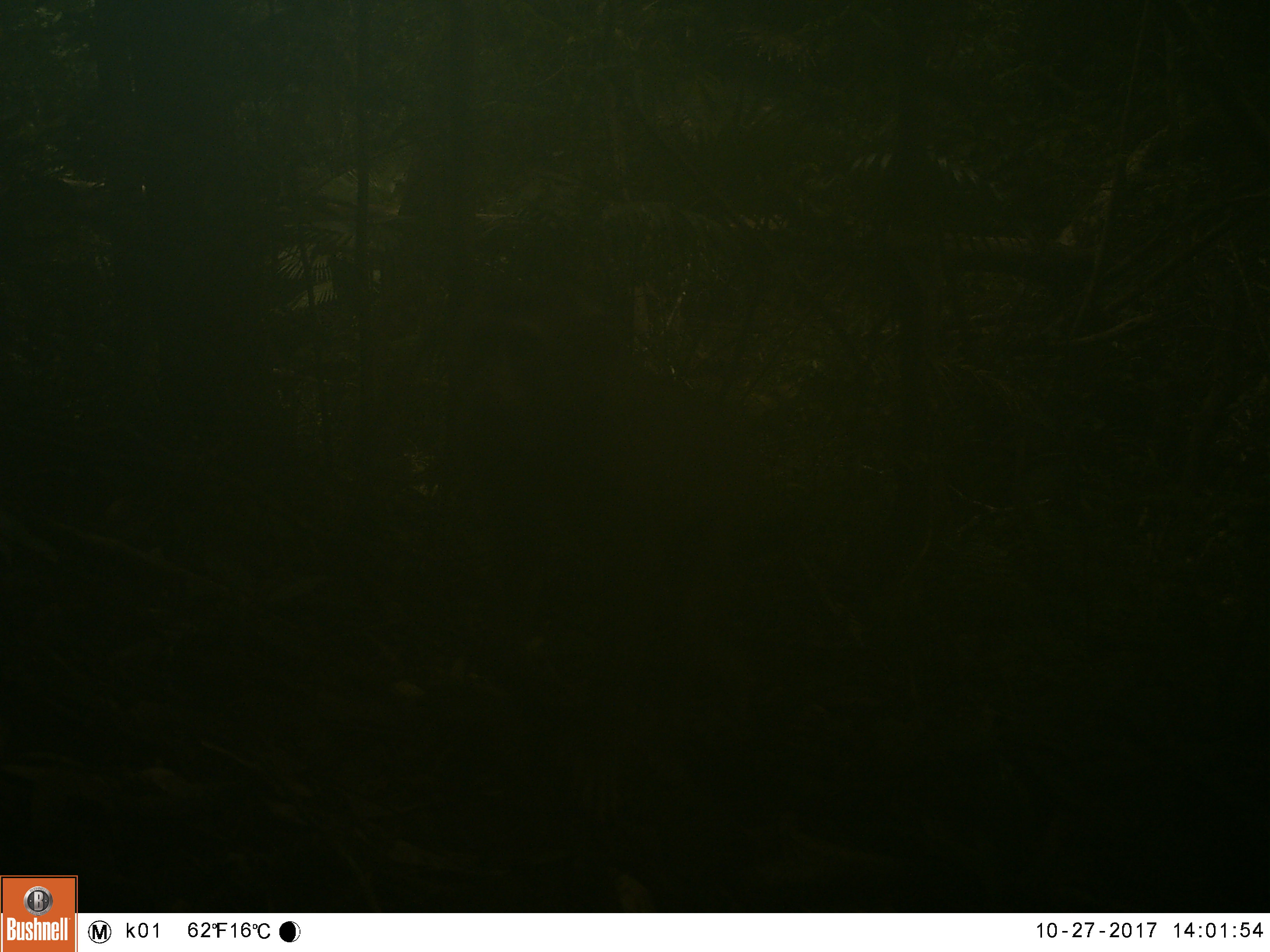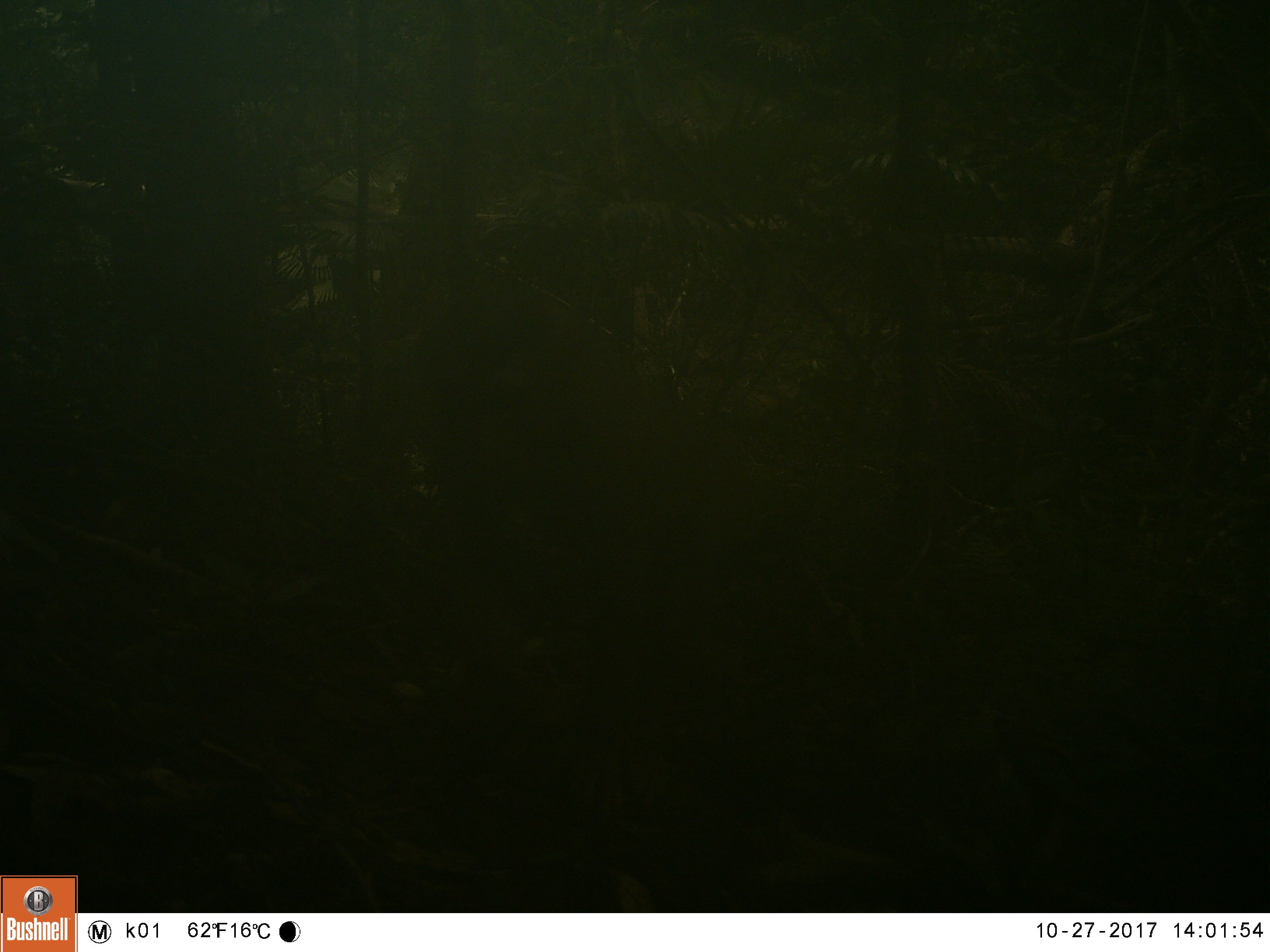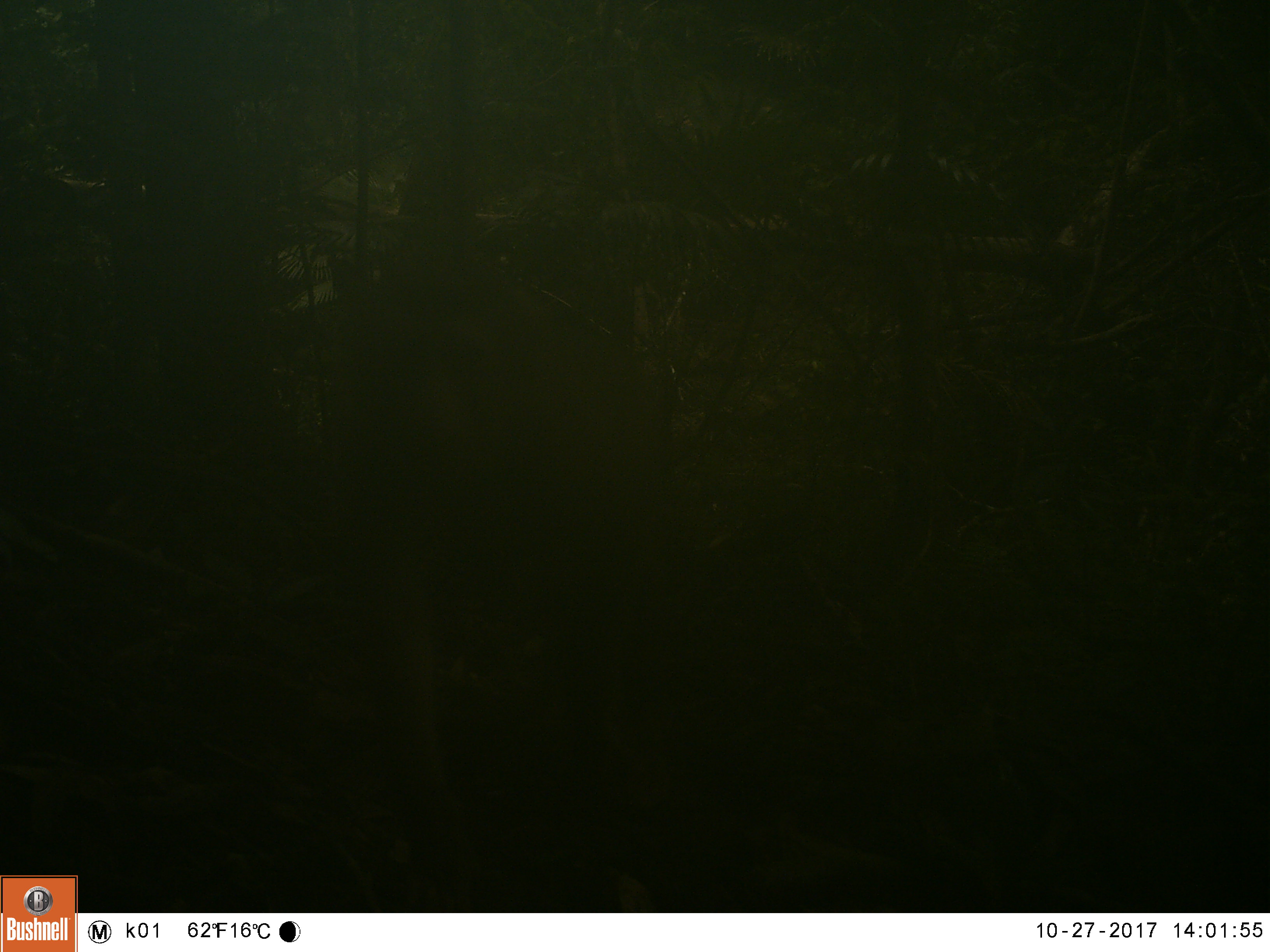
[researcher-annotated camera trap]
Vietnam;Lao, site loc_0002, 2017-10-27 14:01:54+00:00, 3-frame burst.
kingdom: Animalia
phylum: Chordata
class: Mammalia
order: Primates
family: Cercopithecidae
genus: Macaca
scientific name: Macaca nemestrina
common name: pig-tailed macaque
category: pig tailed macaque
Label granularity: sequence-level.